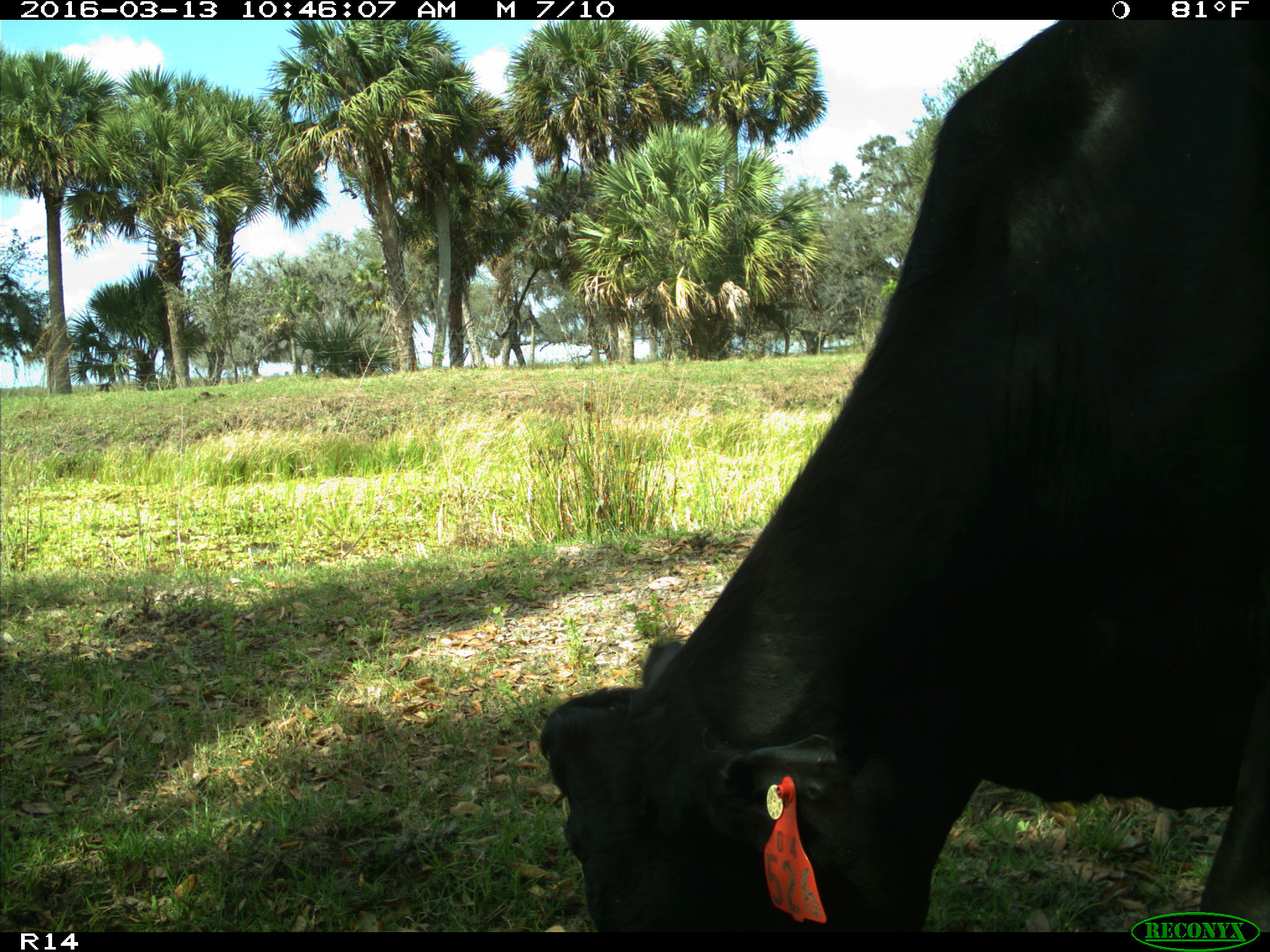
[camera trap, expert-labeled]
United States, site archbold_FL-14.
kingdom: Animalia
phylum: Chordata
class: Mammalia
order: Artiodactyla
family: Bovidae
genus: Bos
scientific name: Bos taurus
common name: domestic cow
Bos taurus (domestic cow).